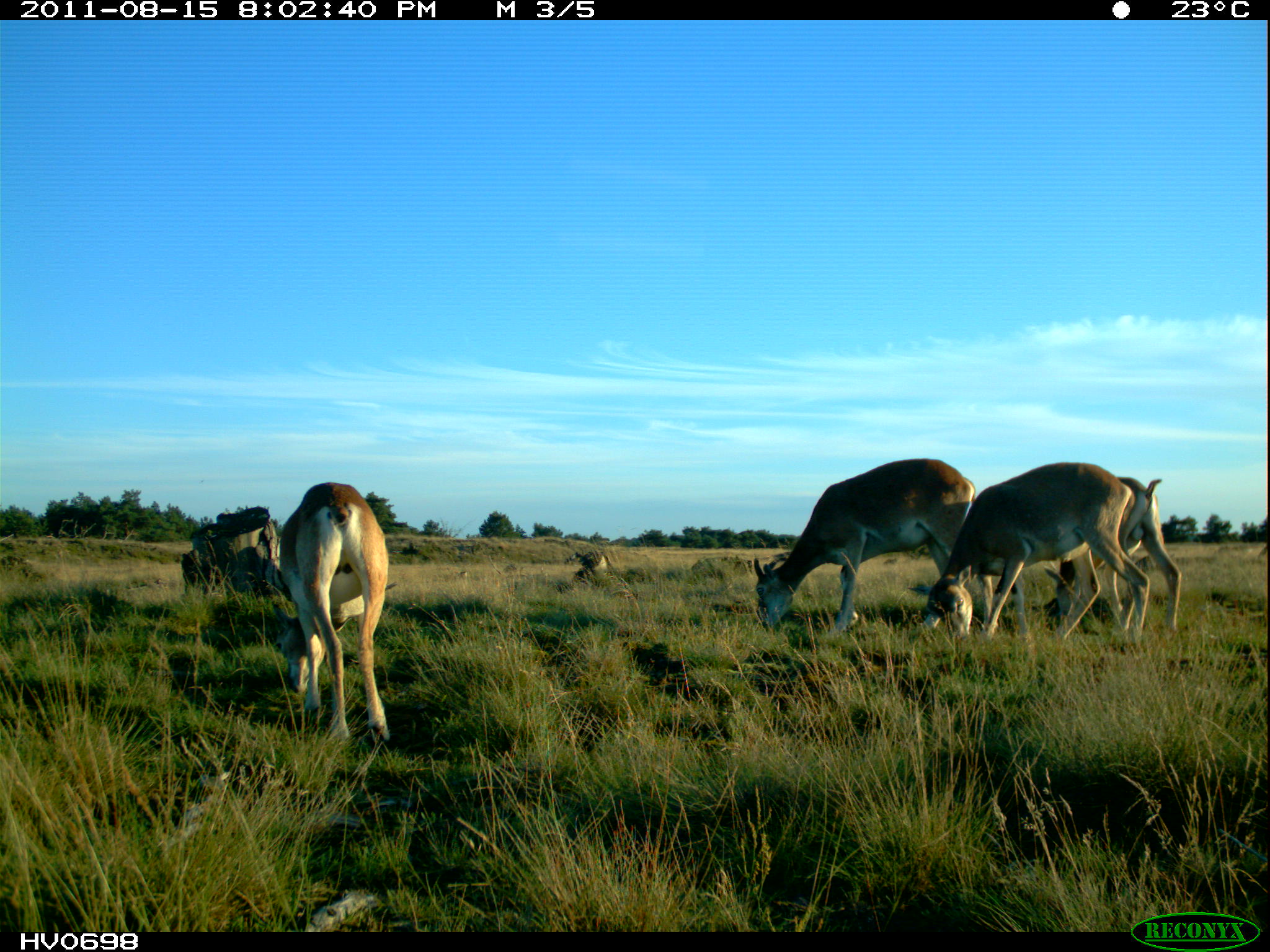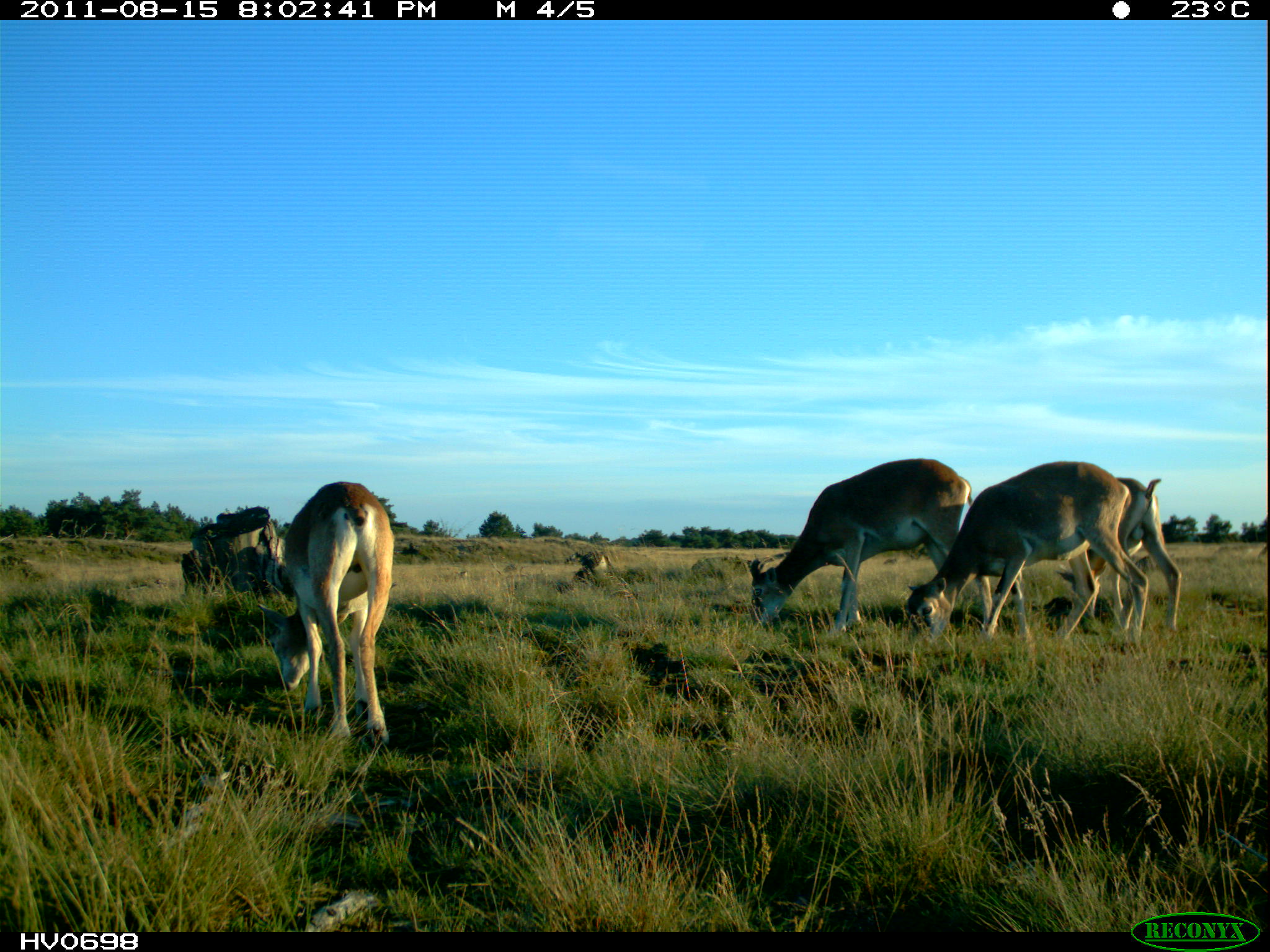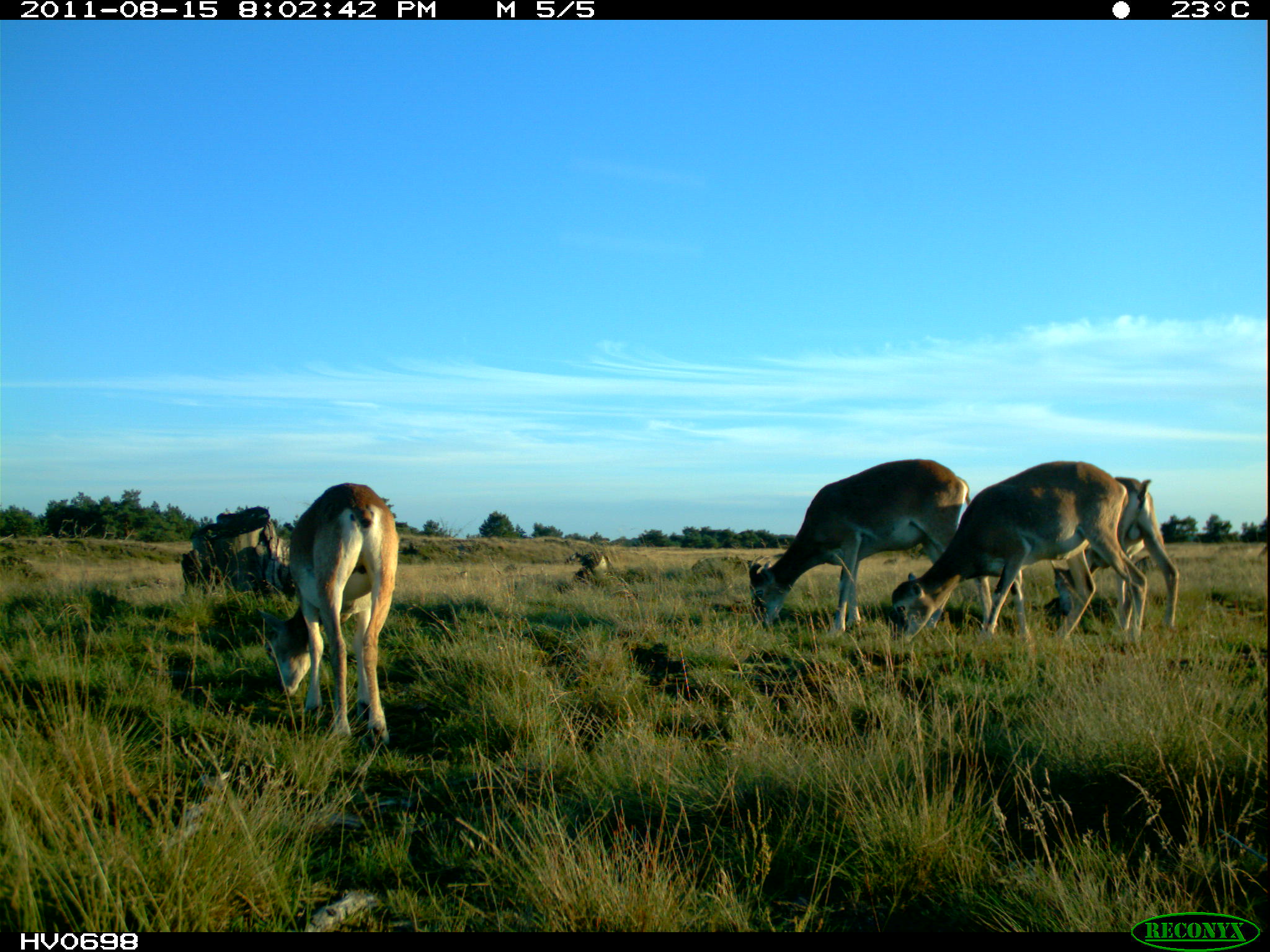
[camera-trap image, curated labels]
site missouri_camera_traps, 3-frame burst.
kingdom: Animalia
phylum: Chordata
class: Mammalia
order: Artiodactyla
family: Bovidae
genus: Ovis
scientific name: Ovis ammon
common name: mouflon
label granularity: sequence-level